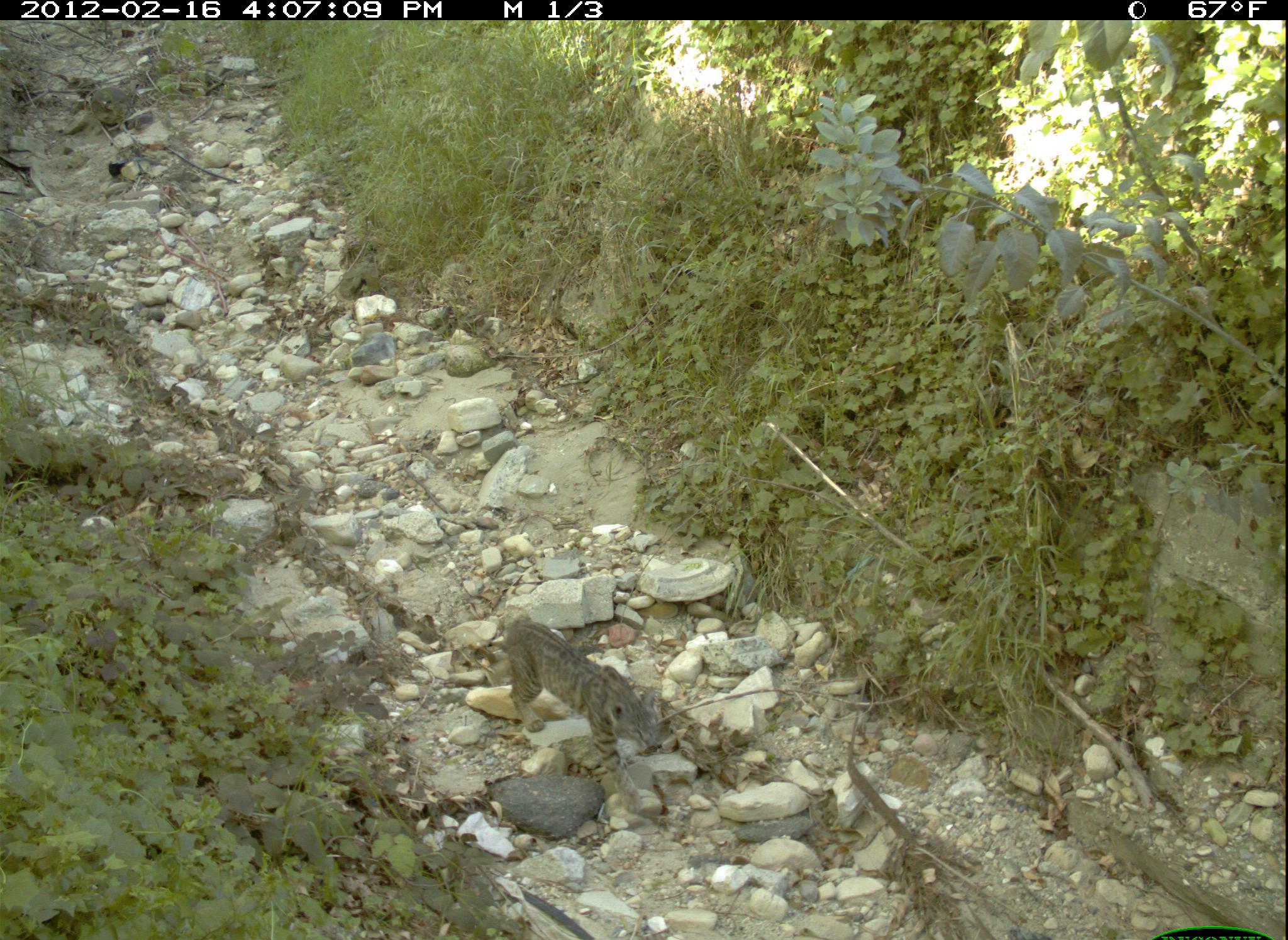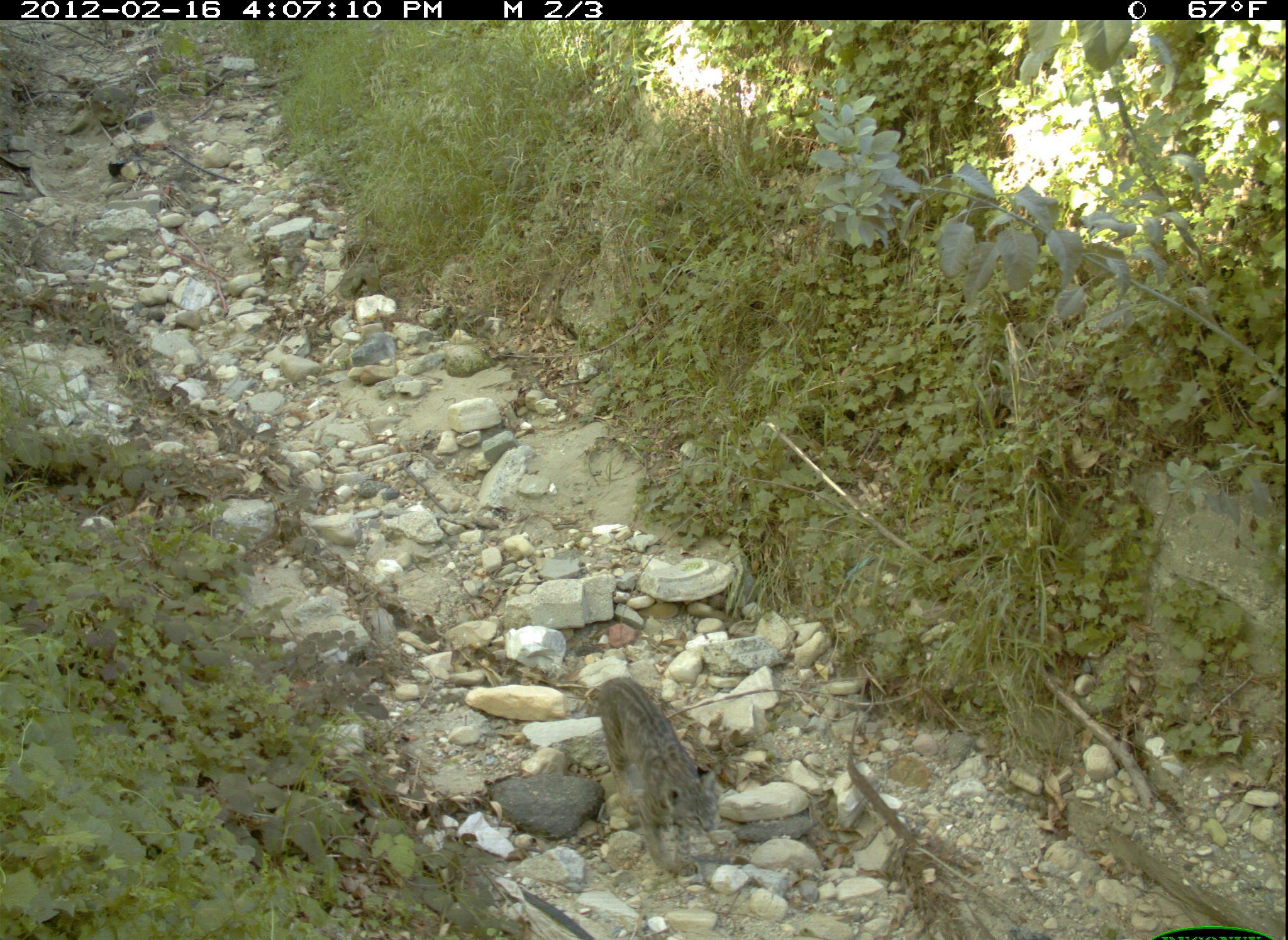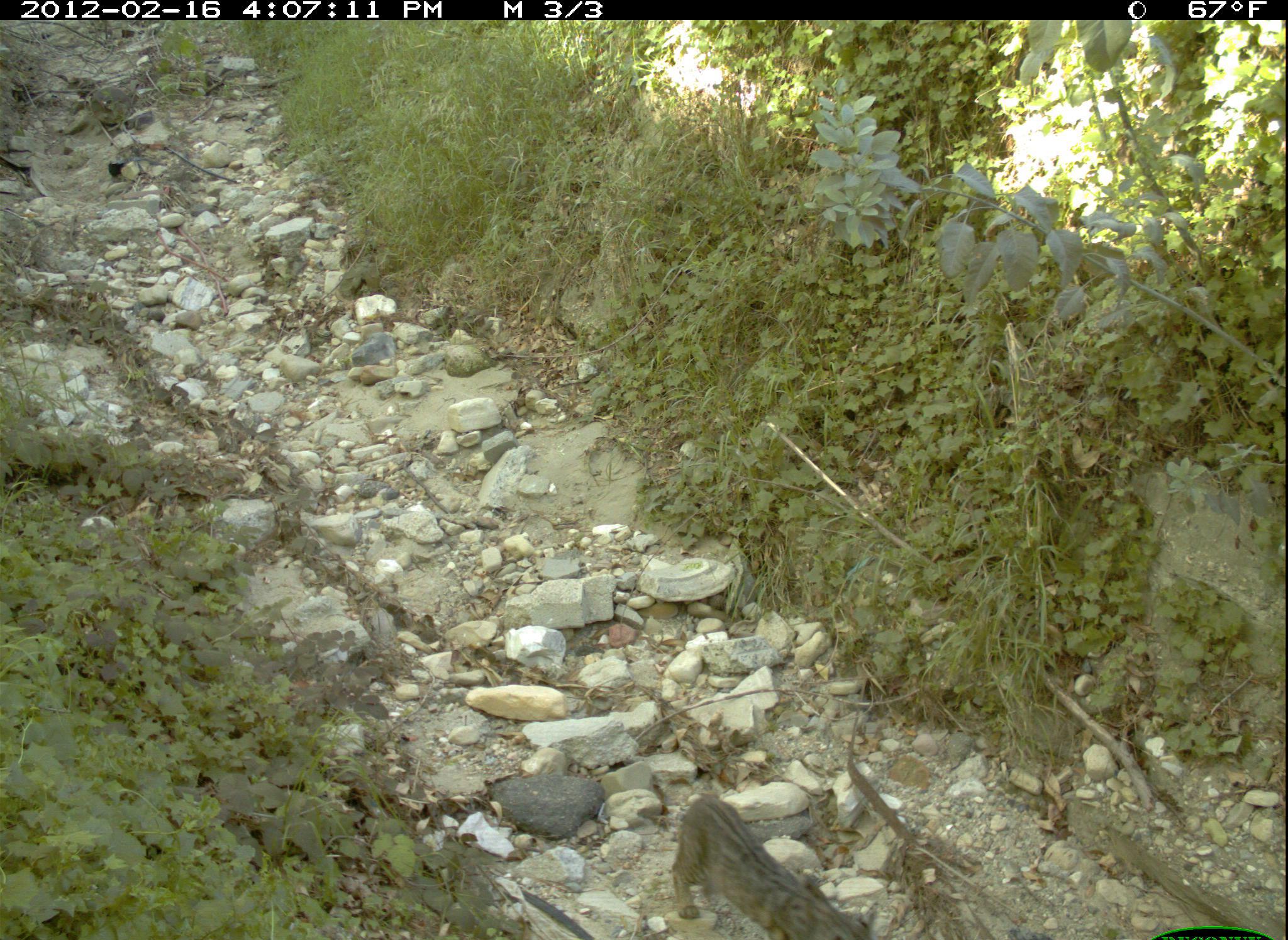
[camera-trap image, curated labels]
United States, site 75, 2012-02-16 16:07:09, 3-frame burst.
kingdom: Animalia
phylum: Chordata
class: Mammalia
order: Carnivora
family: Felidae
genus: Lynx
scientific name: Lynx rufus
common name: bobcat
Bobcat (Lynx rufus).